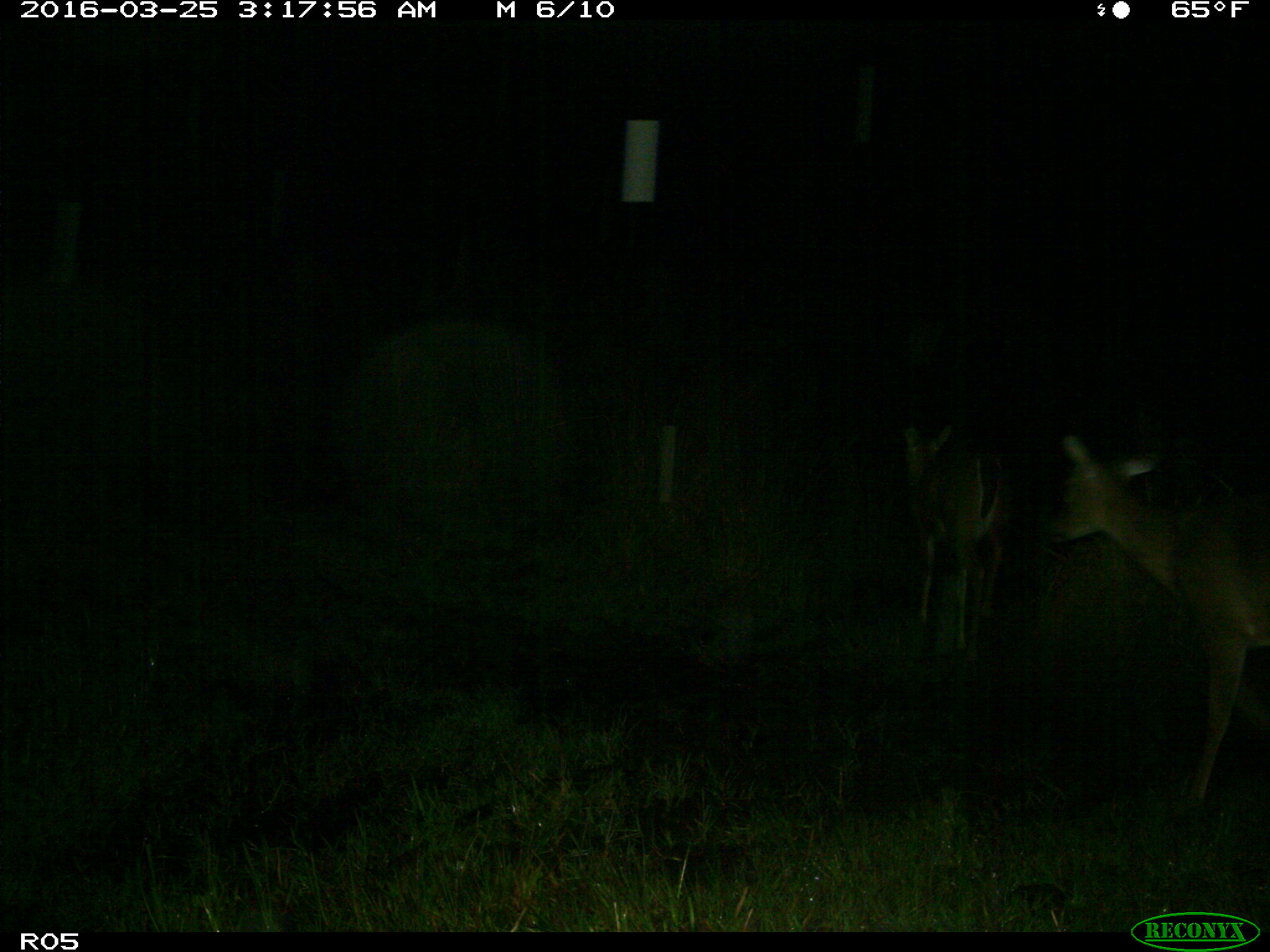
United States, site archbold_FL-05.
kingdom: Animalia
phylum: Chordata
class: Mammalia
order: Artiodactyla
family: Cervidae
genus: Odocoileus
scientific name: Odocoileus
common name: deer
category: unidentified deer